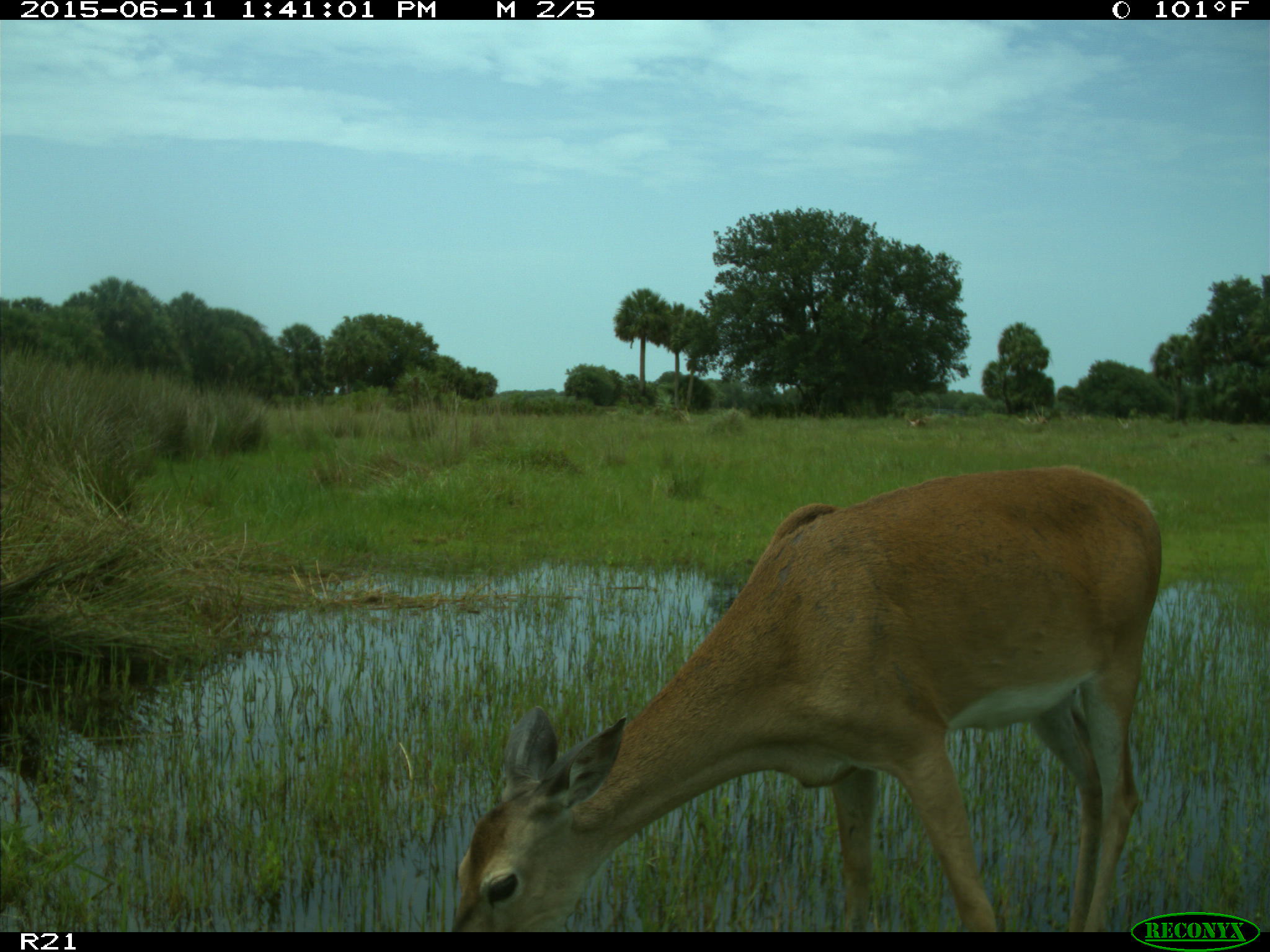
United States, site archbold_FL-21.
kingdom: Animalia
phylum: Chordata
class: Mammalia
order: Artiodactyla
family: Cervidae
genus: Odocoileus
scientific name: Odocoileus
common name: deer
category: unidentified deer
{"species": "unidentified deer (deer) (Odocoileus)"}